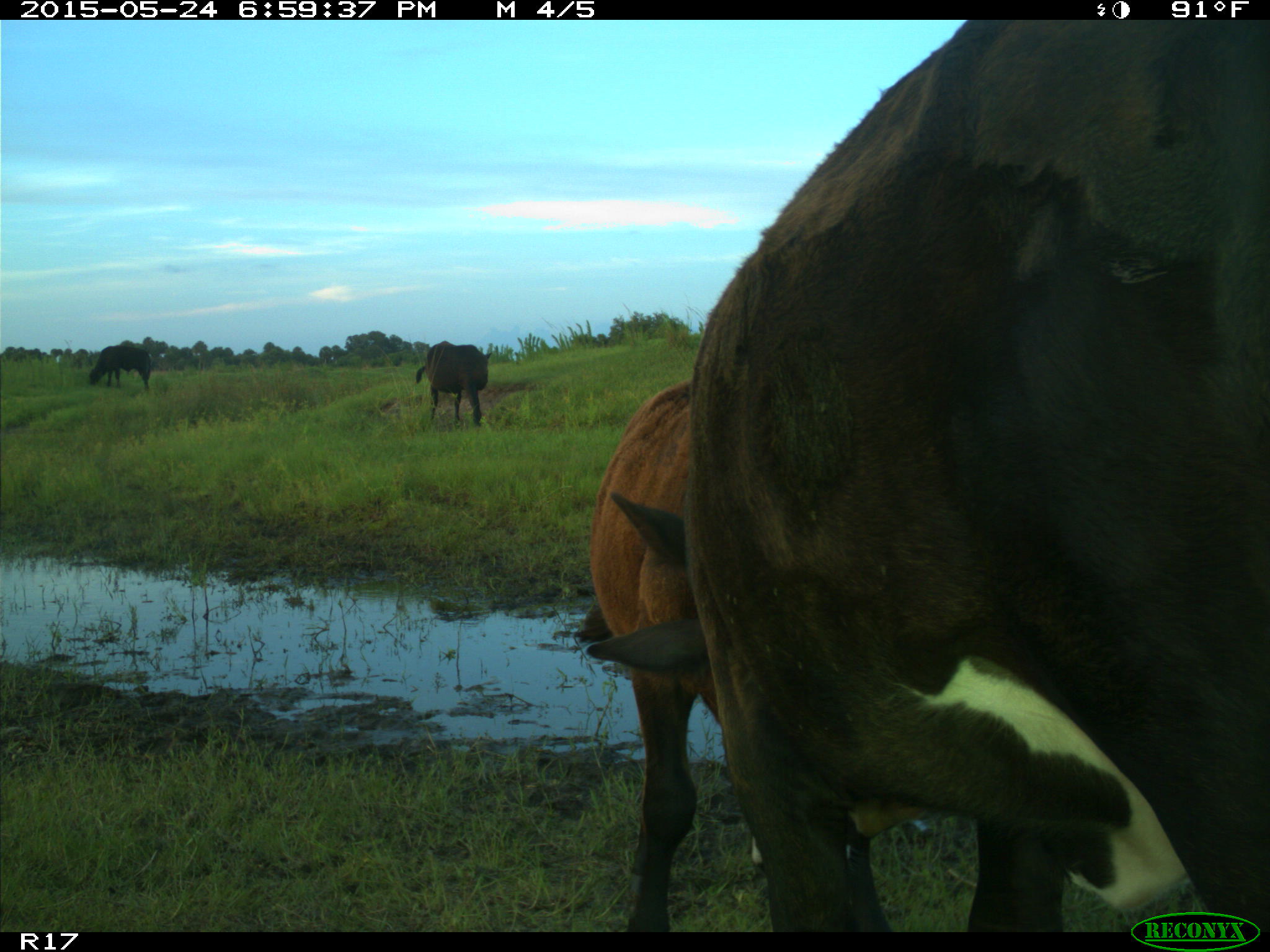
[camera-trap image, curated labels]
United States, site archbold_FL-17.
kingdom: Animalia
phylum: Chordata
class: Mammalia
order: Artiodactyla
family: Bovidae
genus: Bos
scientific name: Bos taurus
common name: domestic cow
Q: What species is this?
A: Bos taurus (domestic cow).